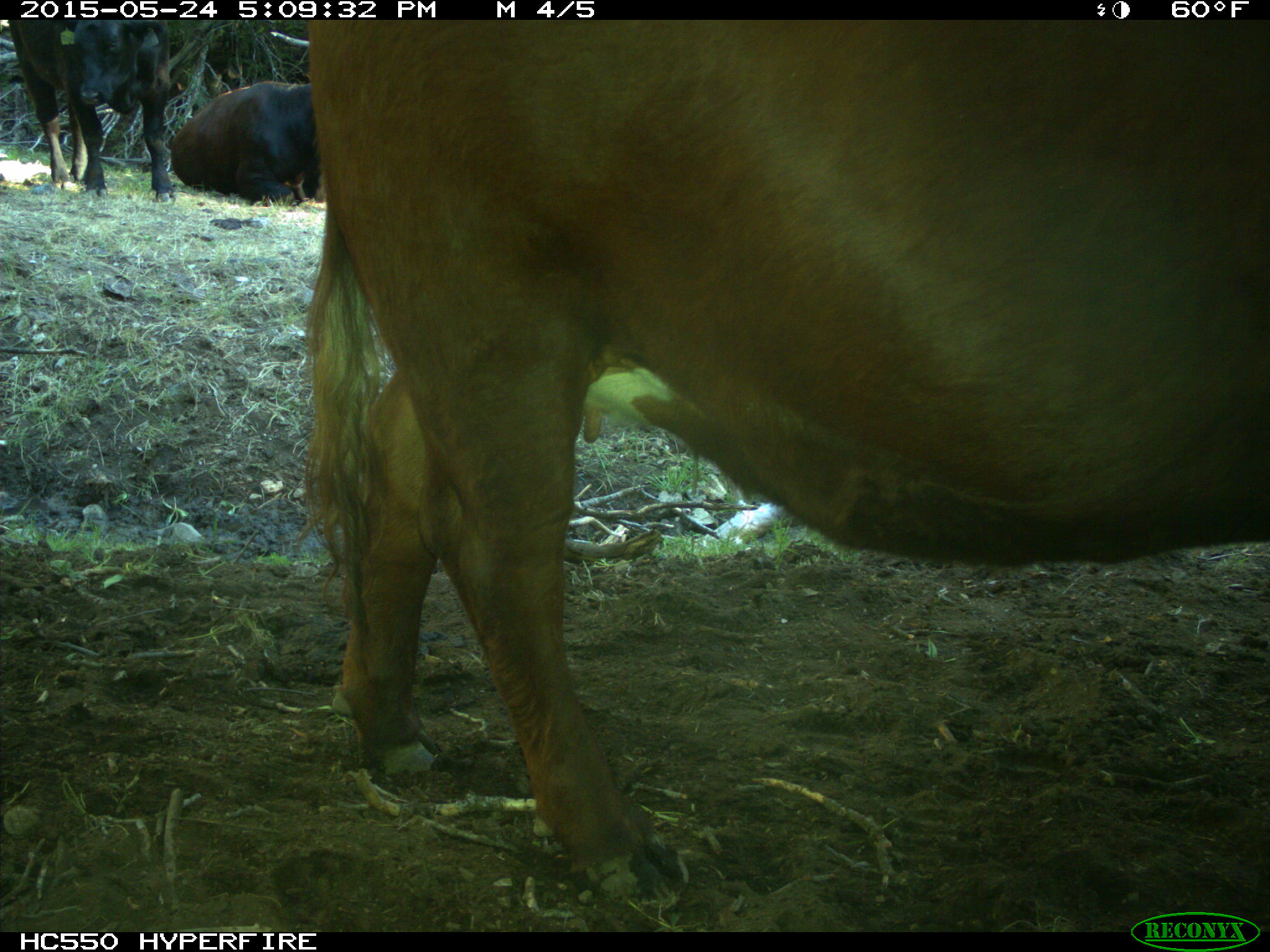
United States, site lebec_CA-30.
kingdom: Animalia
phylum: Chordata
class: Mammalia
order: Artiodactyla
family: Bovidae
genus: Bos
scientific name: Bos taurus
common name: domestic cow